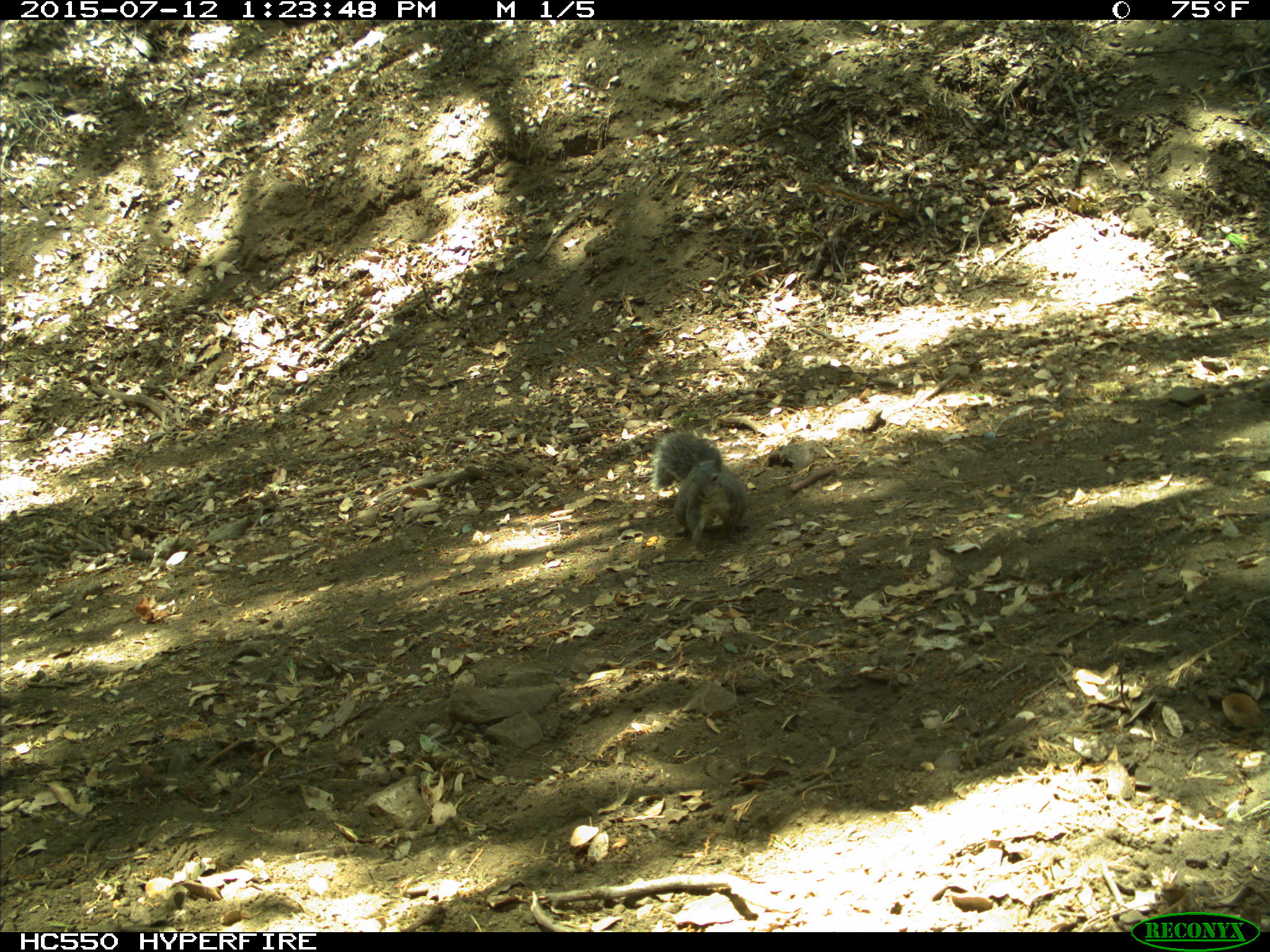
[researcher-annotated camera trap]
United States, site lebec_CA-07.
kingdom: Animalia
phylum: Chordata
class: Mammalia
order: Rodentia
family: Sciuridae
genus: Sciurus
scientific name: Sciurus carolinensis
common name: eastern gray squirrel